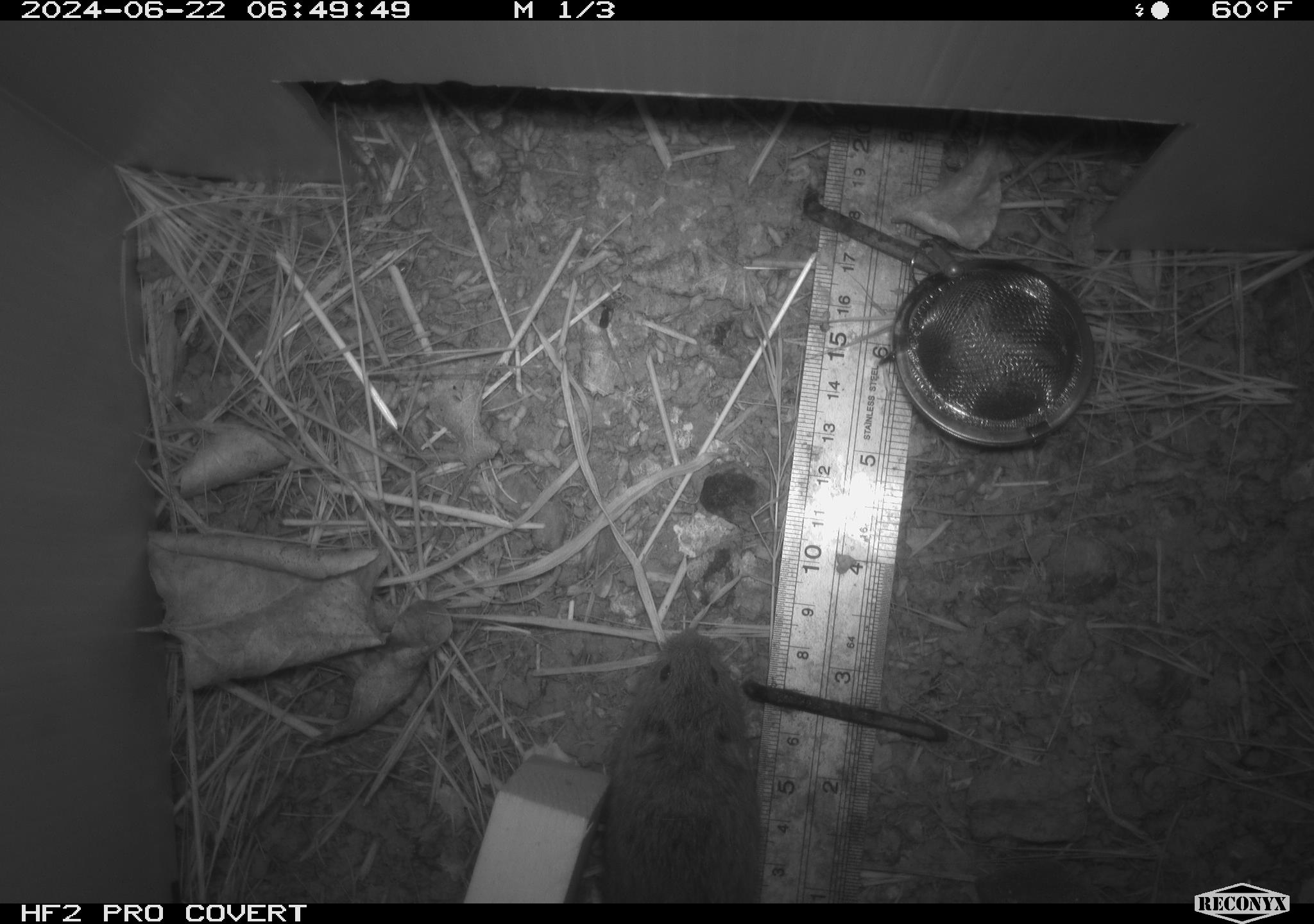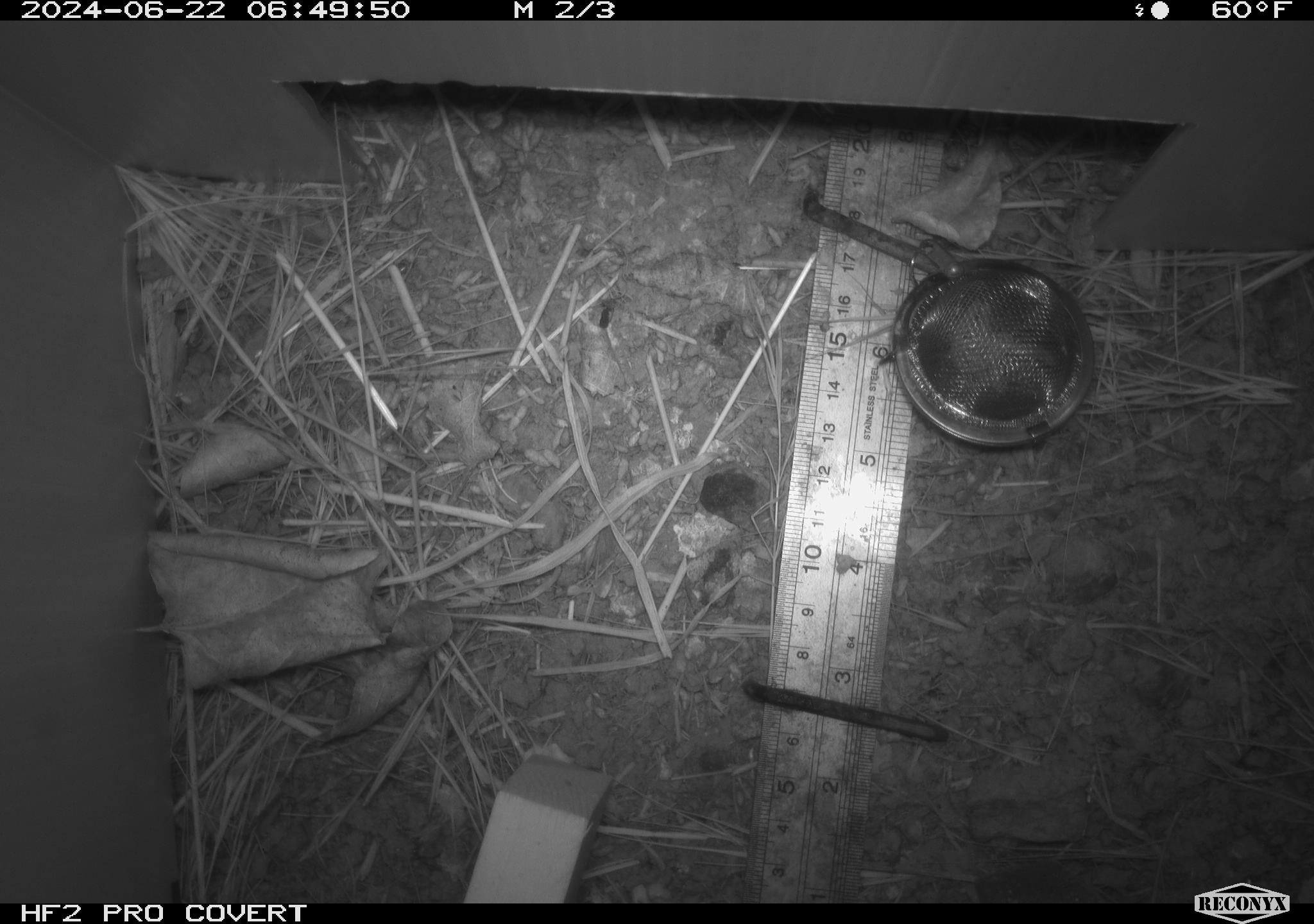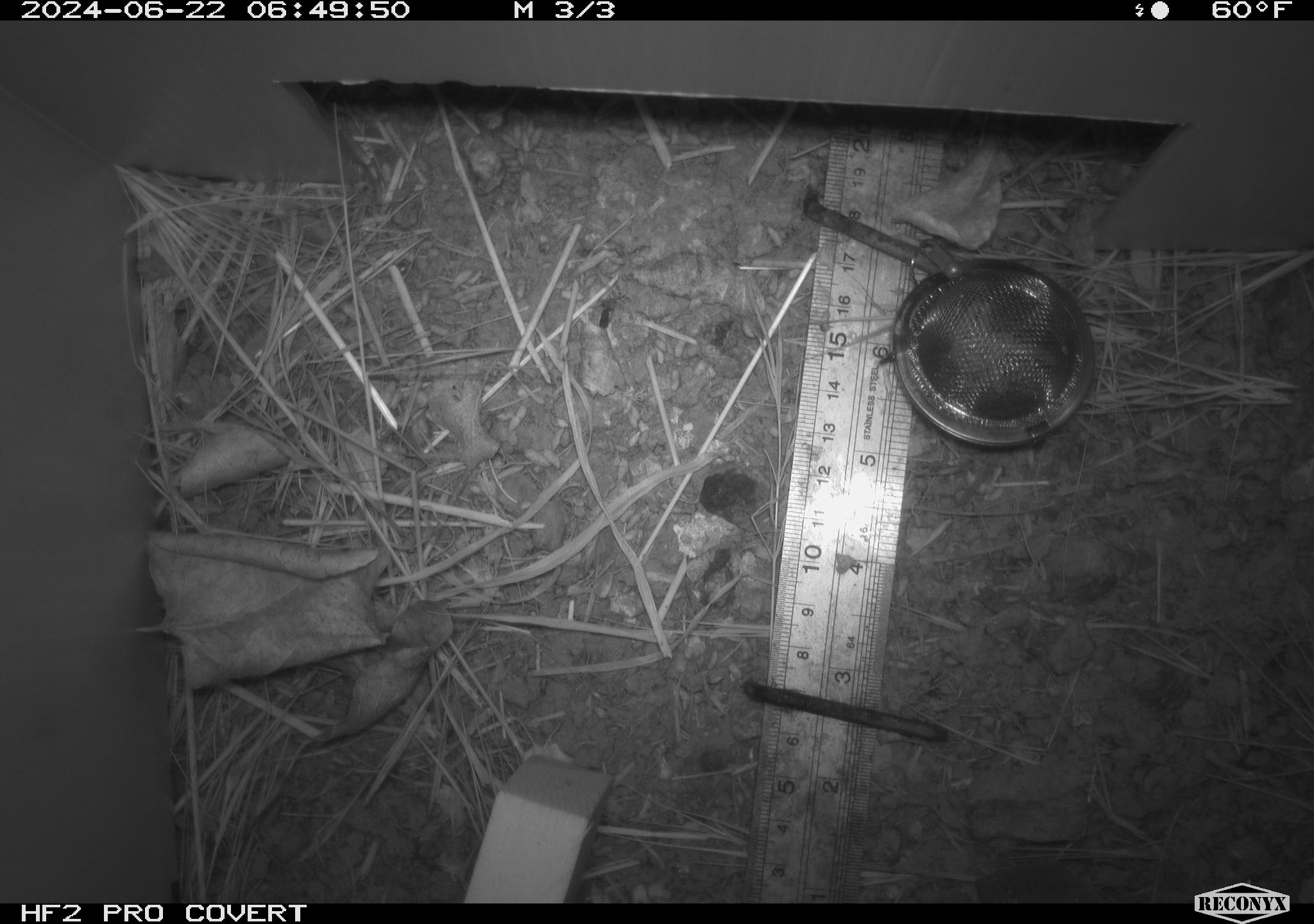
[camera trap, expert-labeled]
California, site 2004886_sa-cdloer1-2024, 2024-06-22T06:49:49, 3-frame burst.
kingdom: Animalia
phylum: Chordata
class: Mammalia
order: Rodentia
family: Cricetidae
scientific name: Arvicolinae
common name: voles, lemmings, and muskrats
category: arvicolinae subfamily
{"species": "arvicolinae subfamily (voles, lemmings, and muskrats) (Arvicolinae)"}